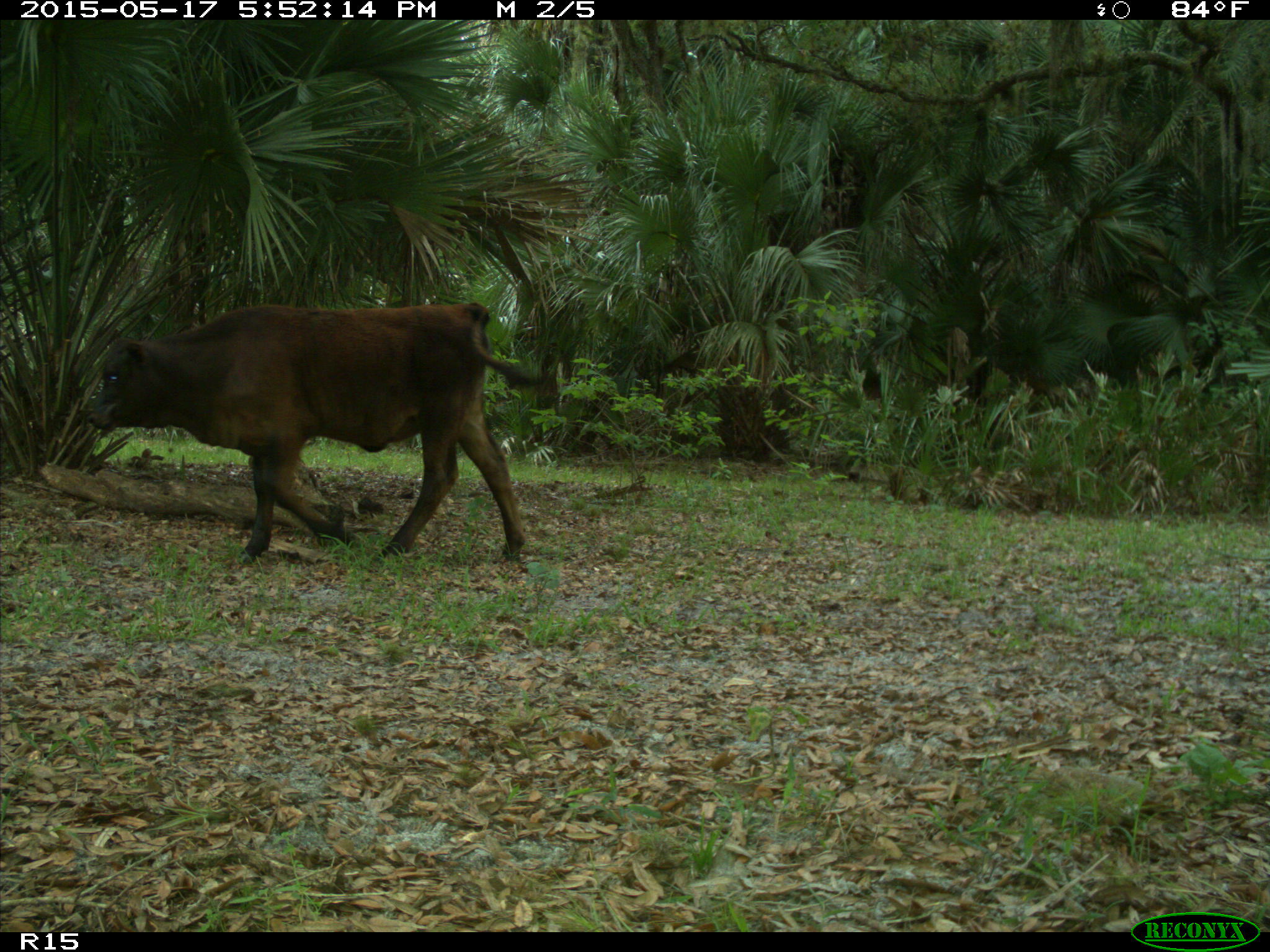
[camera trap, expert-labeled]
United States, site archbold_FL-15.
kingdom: Animalia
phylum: Chordata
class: Mammalia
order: Artiodactyla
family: Bovidae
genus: Bos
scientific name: Bos taurus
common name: domestic cow